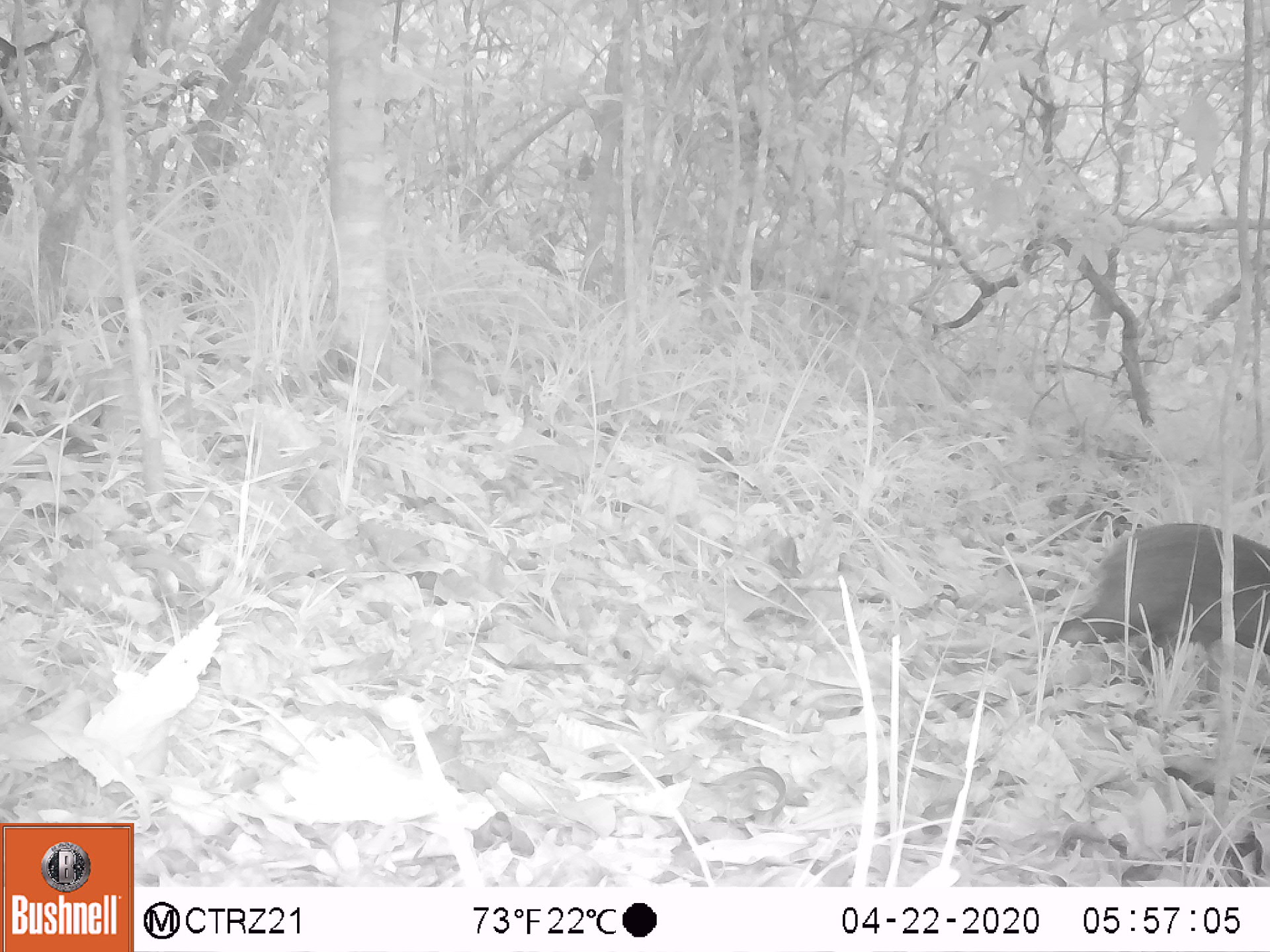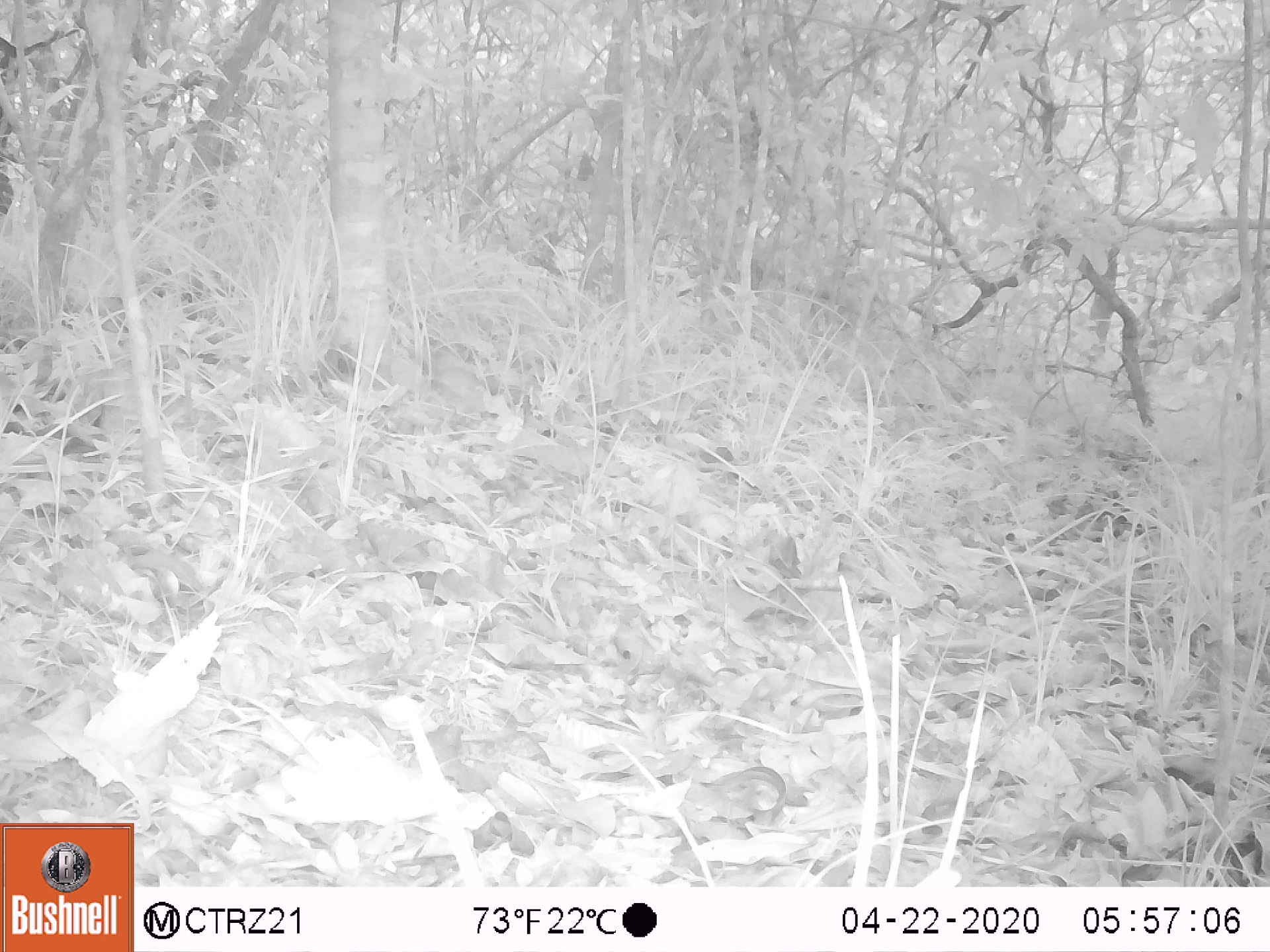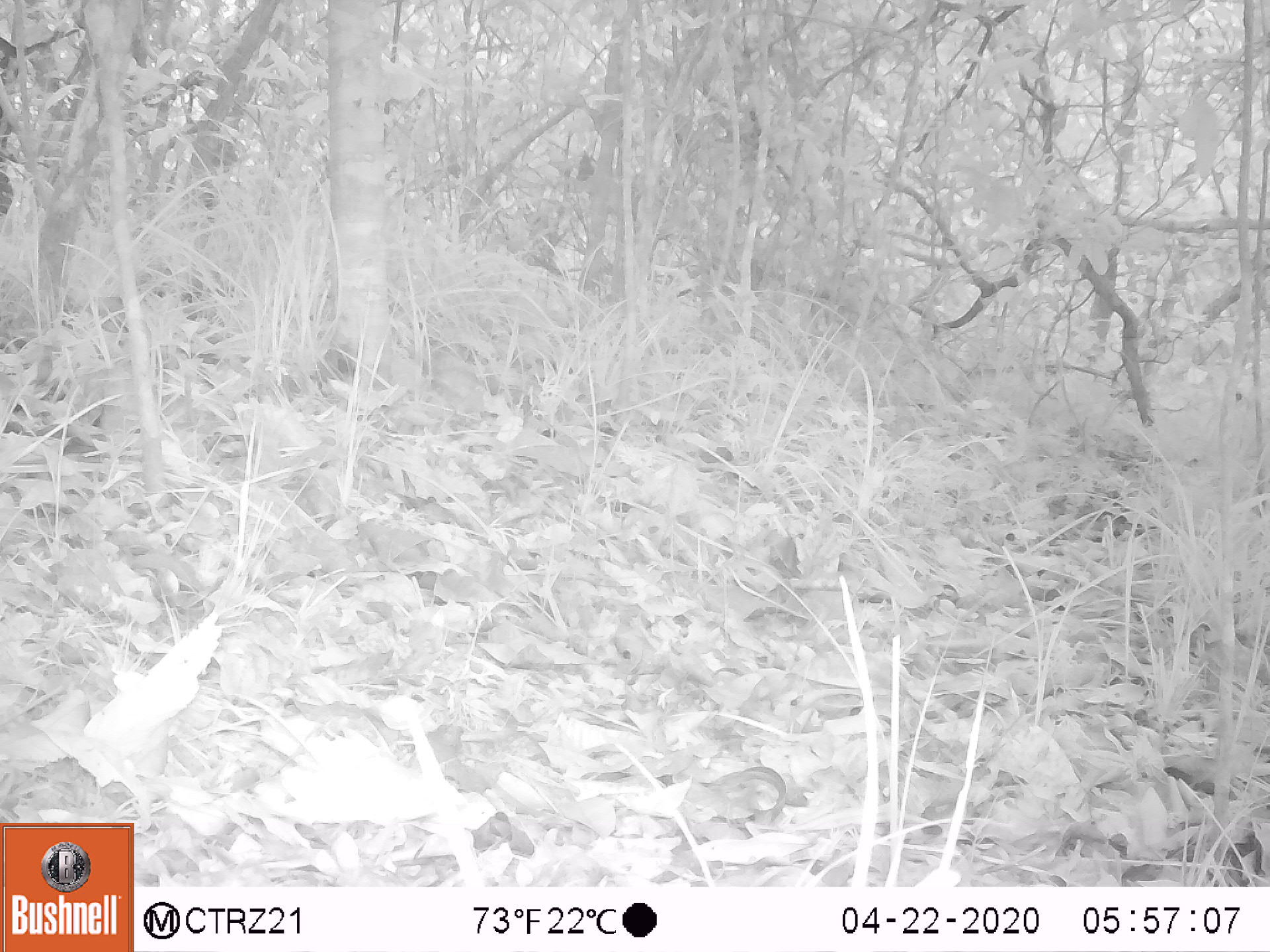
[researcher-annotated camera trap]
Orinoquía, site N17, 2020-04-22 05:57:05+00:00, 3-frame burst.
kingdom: Animalia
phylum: Chordata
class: Mammalia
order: Rodentia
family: Dasyproctidae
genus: Dasyprocta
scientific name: Dasyprocta fuliginosa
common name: black agouti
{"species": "black agouti (Dasyprocta fuliginosa)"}